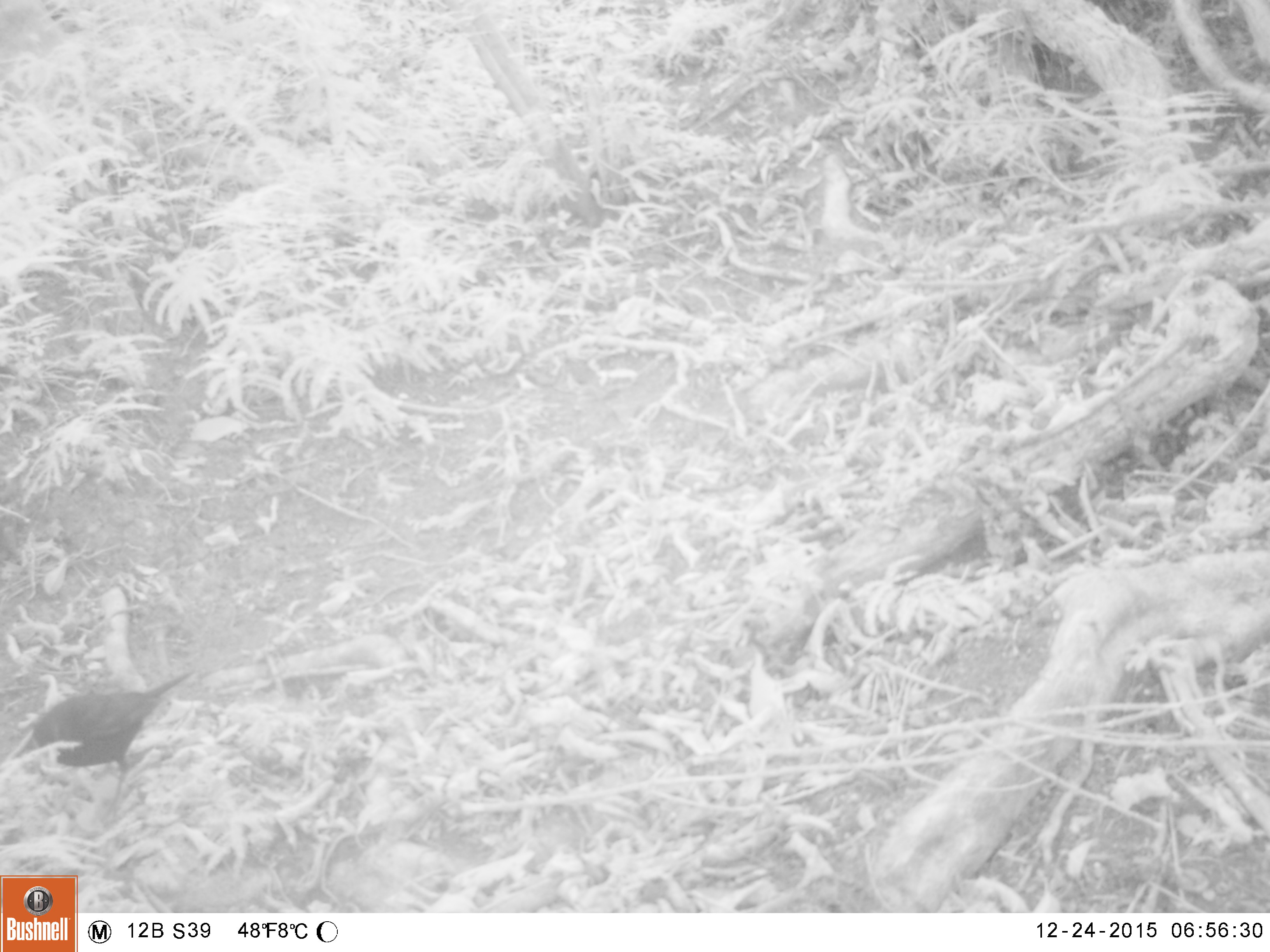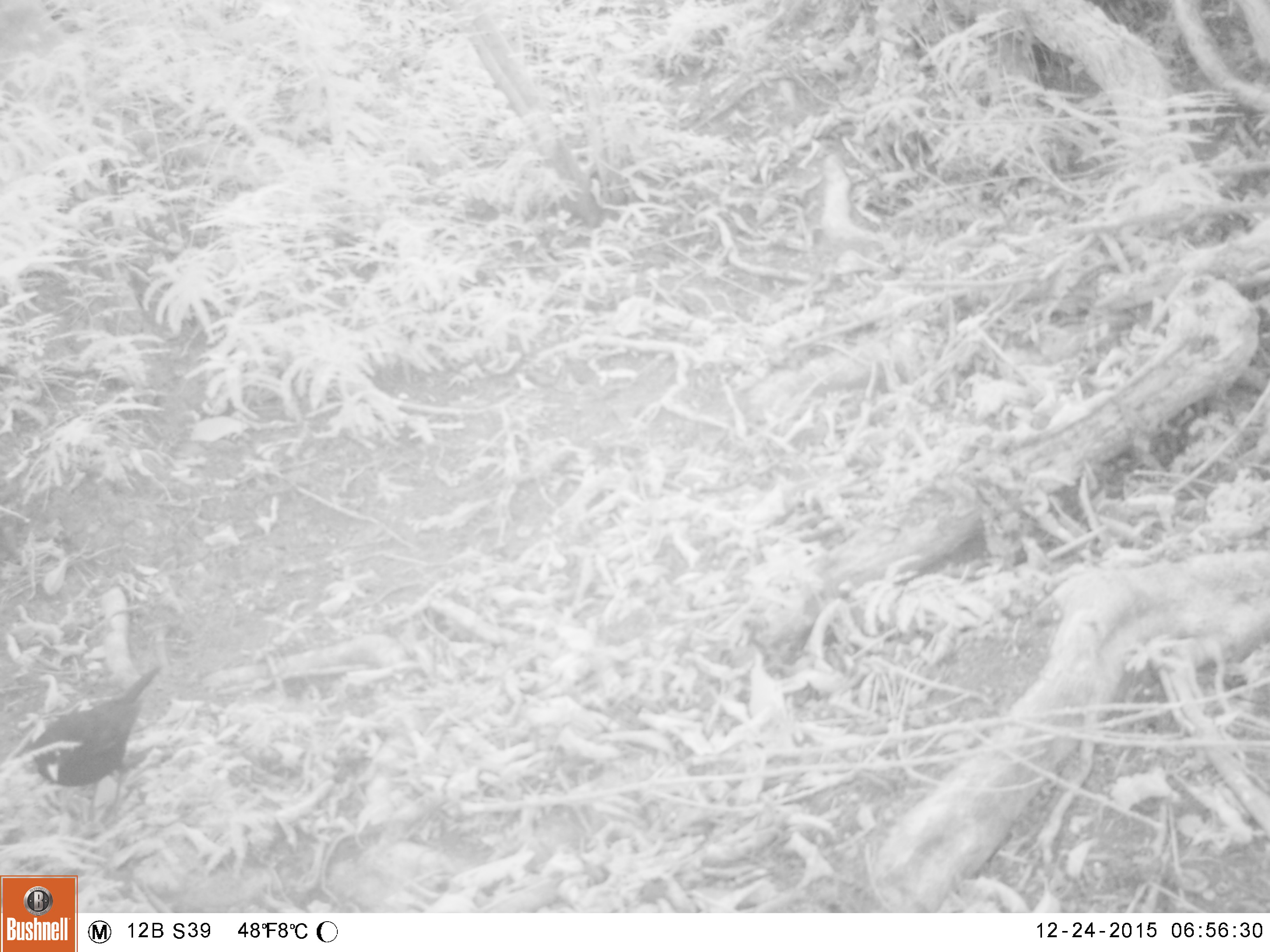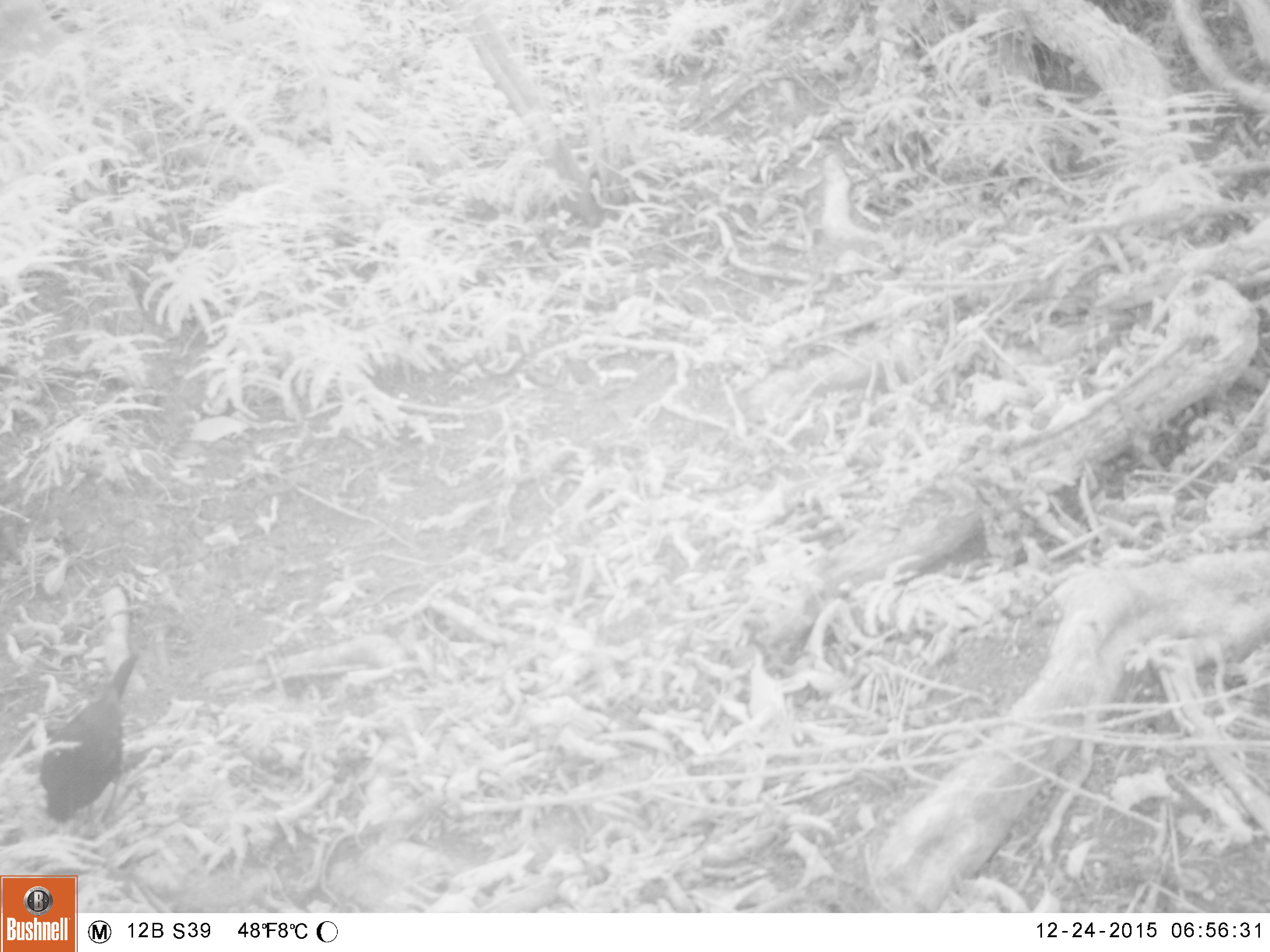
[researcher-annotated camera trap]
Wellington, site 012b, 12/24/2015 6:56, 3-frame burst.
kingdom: Animalia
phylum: Chordata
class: Aves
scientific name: Aves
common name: bird